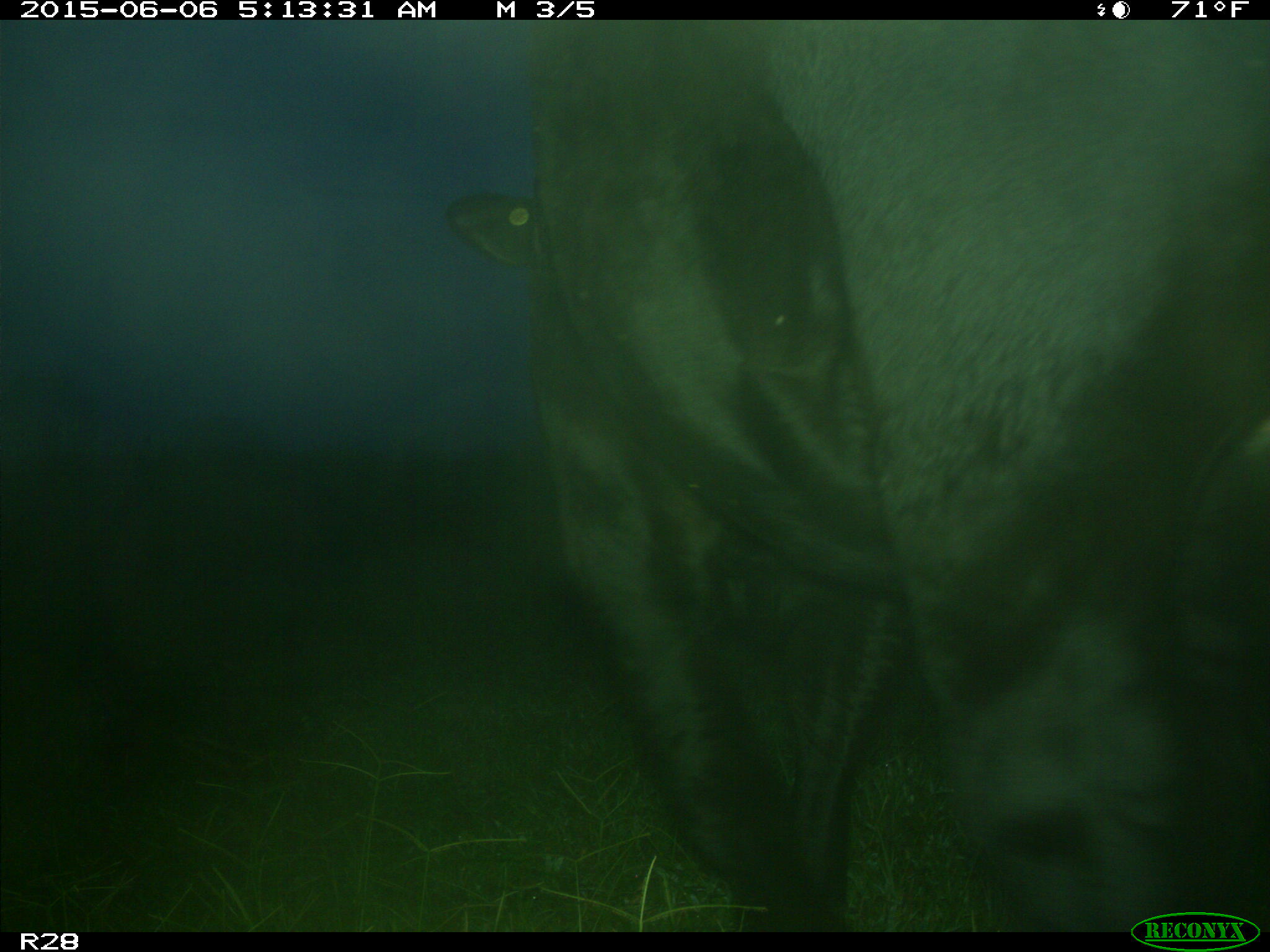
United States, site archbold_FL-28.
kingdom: Animalia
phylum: Chordata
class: Mammalia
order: Artiodactyla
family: Bovidae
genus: Bos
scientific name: Bos taurus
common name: domestic cow